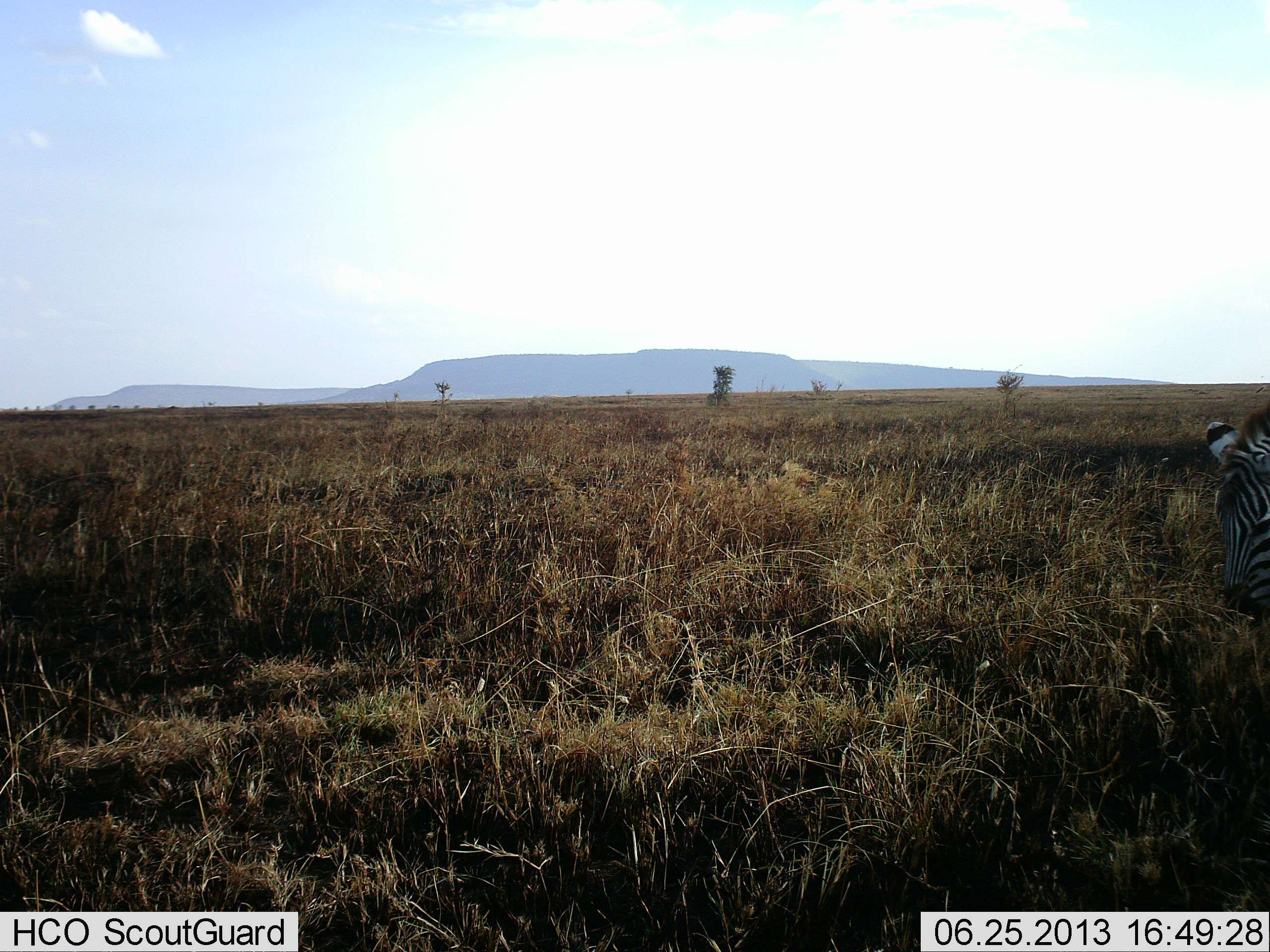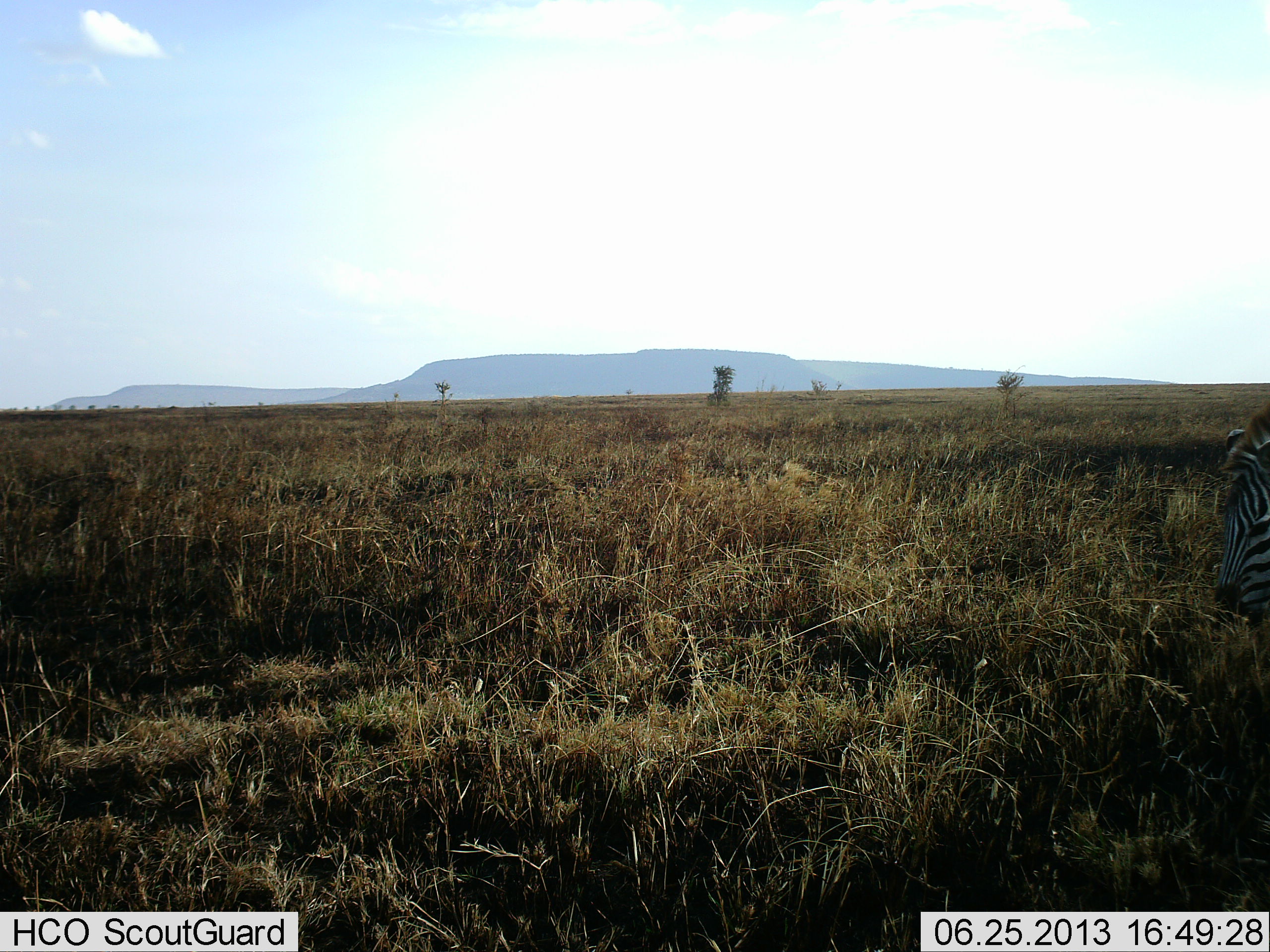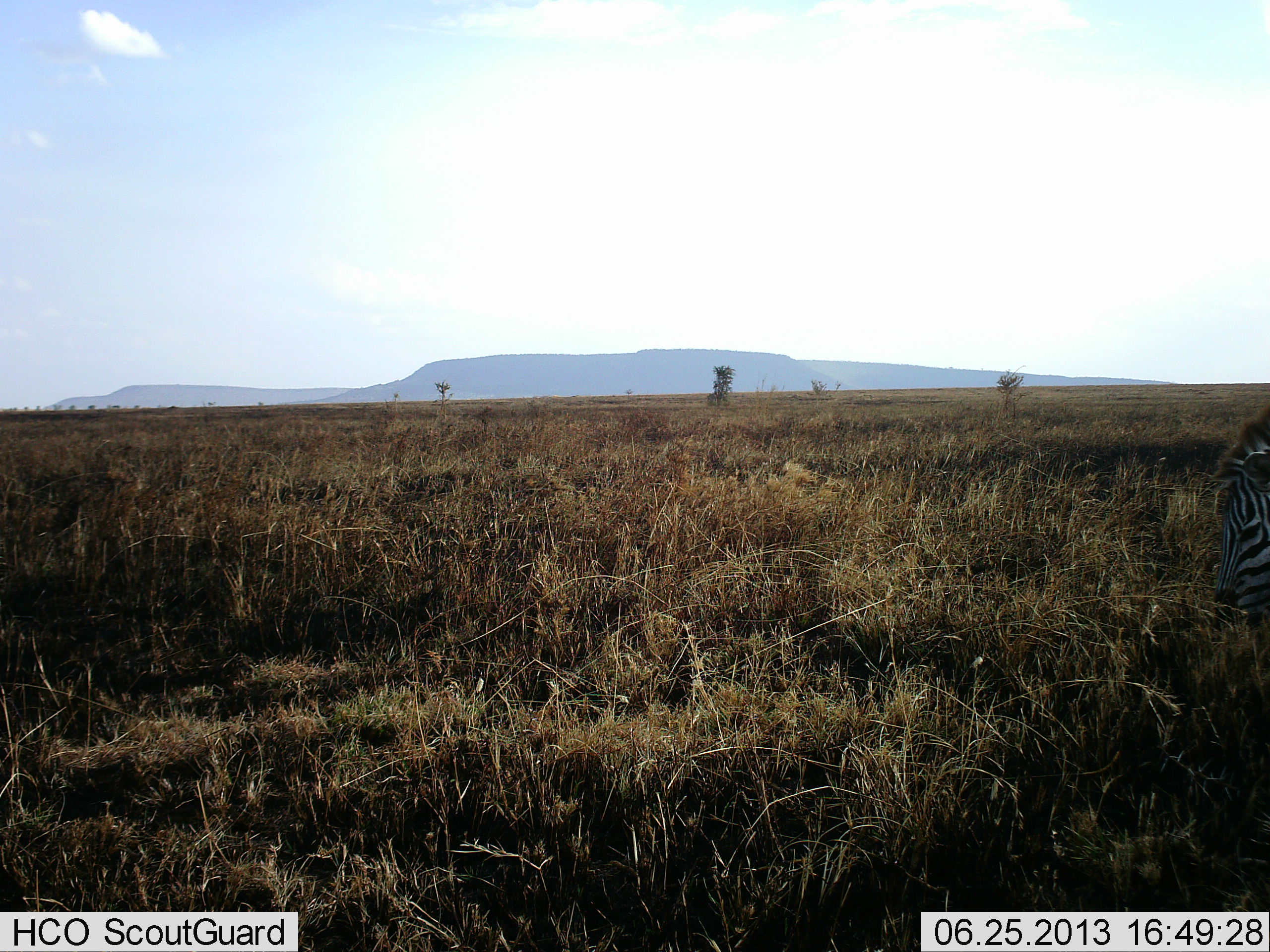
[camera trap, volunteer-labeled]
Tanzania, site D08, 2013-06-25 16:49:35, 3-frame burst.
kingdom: Animalia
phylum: Chordata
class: Mammalia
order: Perissodactyla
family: Equidae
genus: Equus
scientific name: Equus quagga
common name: plains zebra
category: zebra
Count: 1.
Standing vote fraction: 30%.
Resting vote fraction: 0%.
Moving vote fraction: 0%.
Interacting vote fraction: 0%.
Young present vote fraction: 0%.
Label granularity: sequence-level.